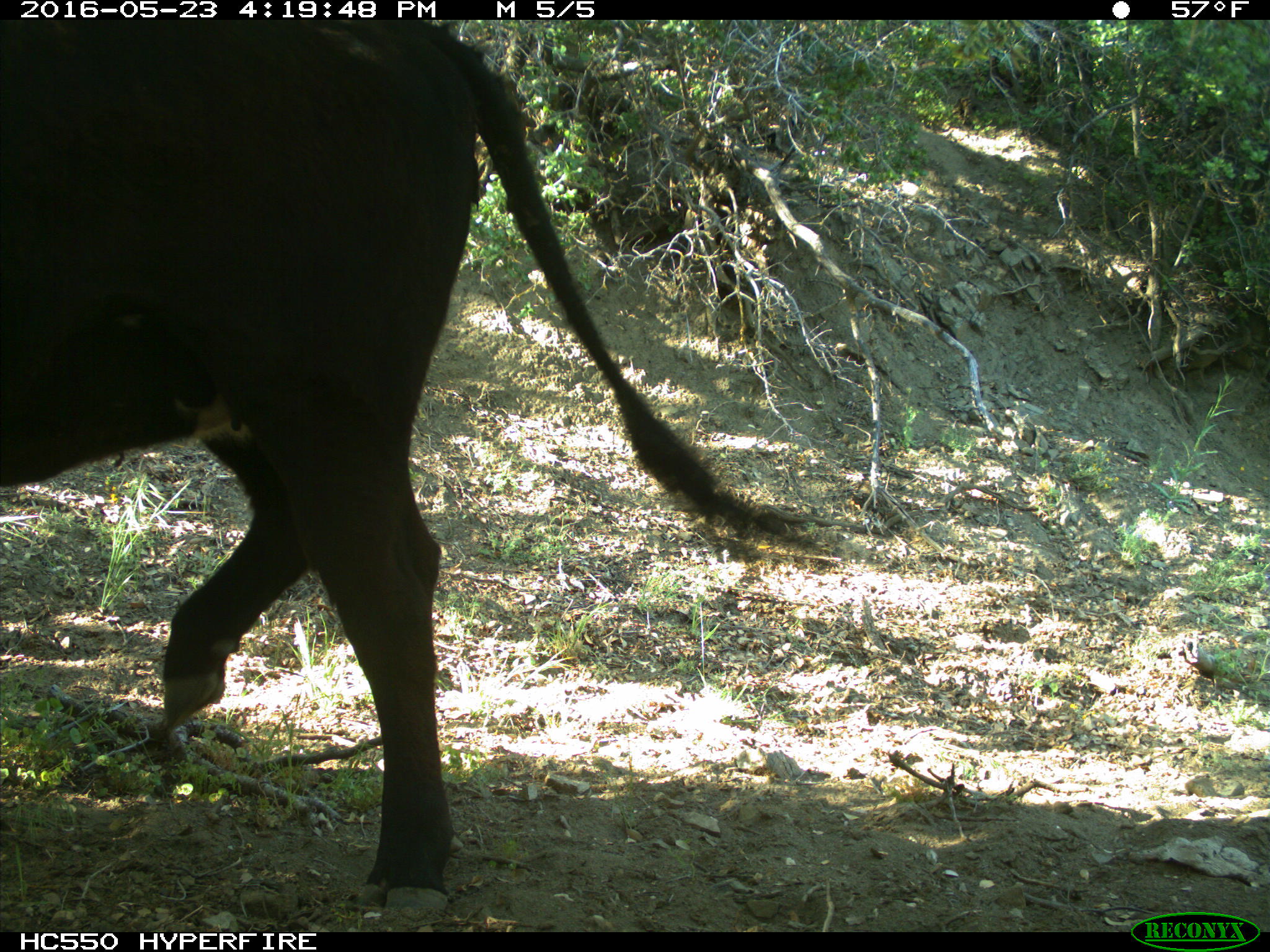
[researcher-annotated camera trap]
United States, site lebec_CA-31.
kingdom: Animalia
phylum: Chordata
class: Mammalia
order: Artiodactyla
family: Bovidae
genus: Bos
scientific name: Bos taurus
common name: domestic cow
Bos taurus (domestic cow).